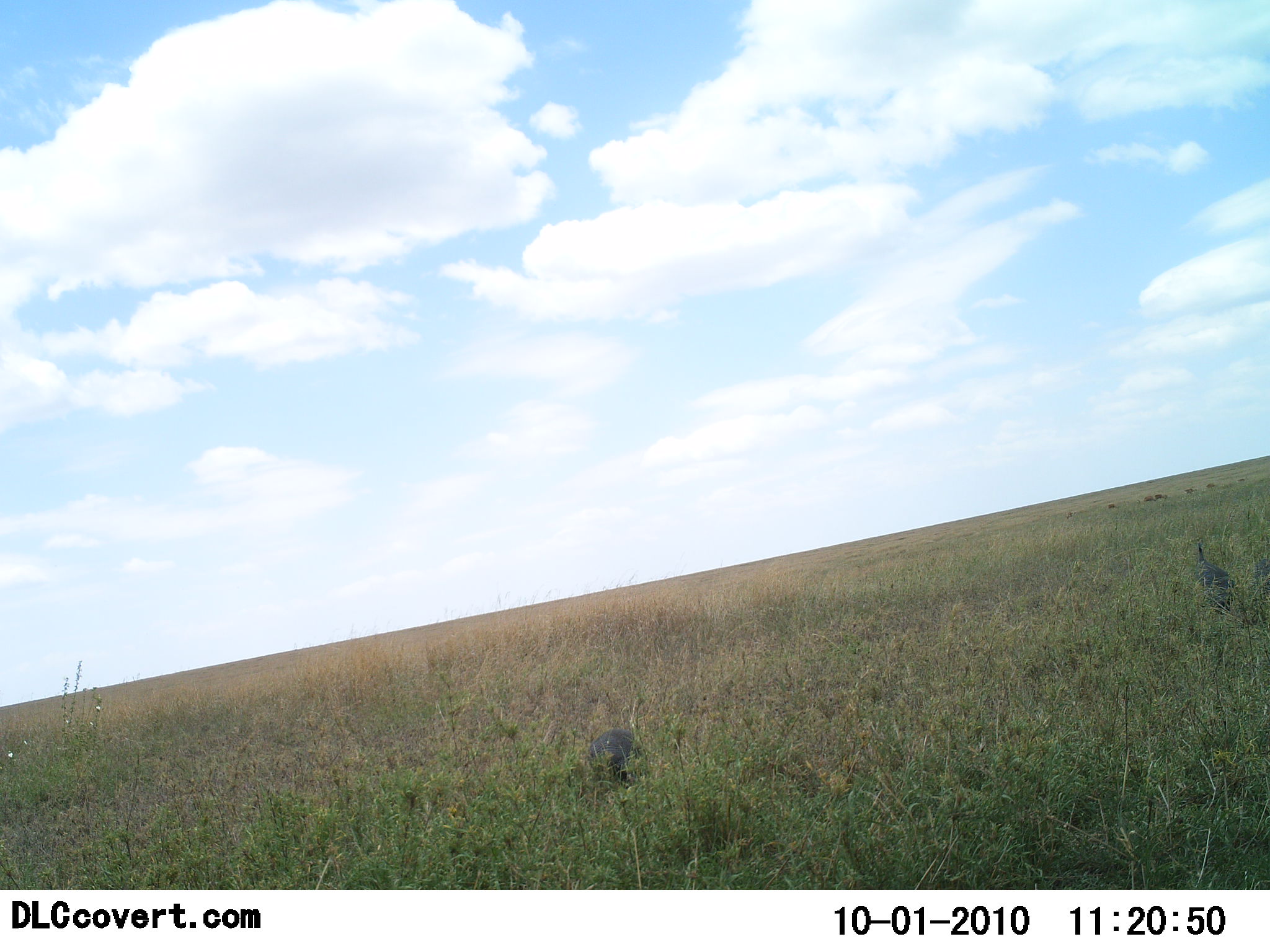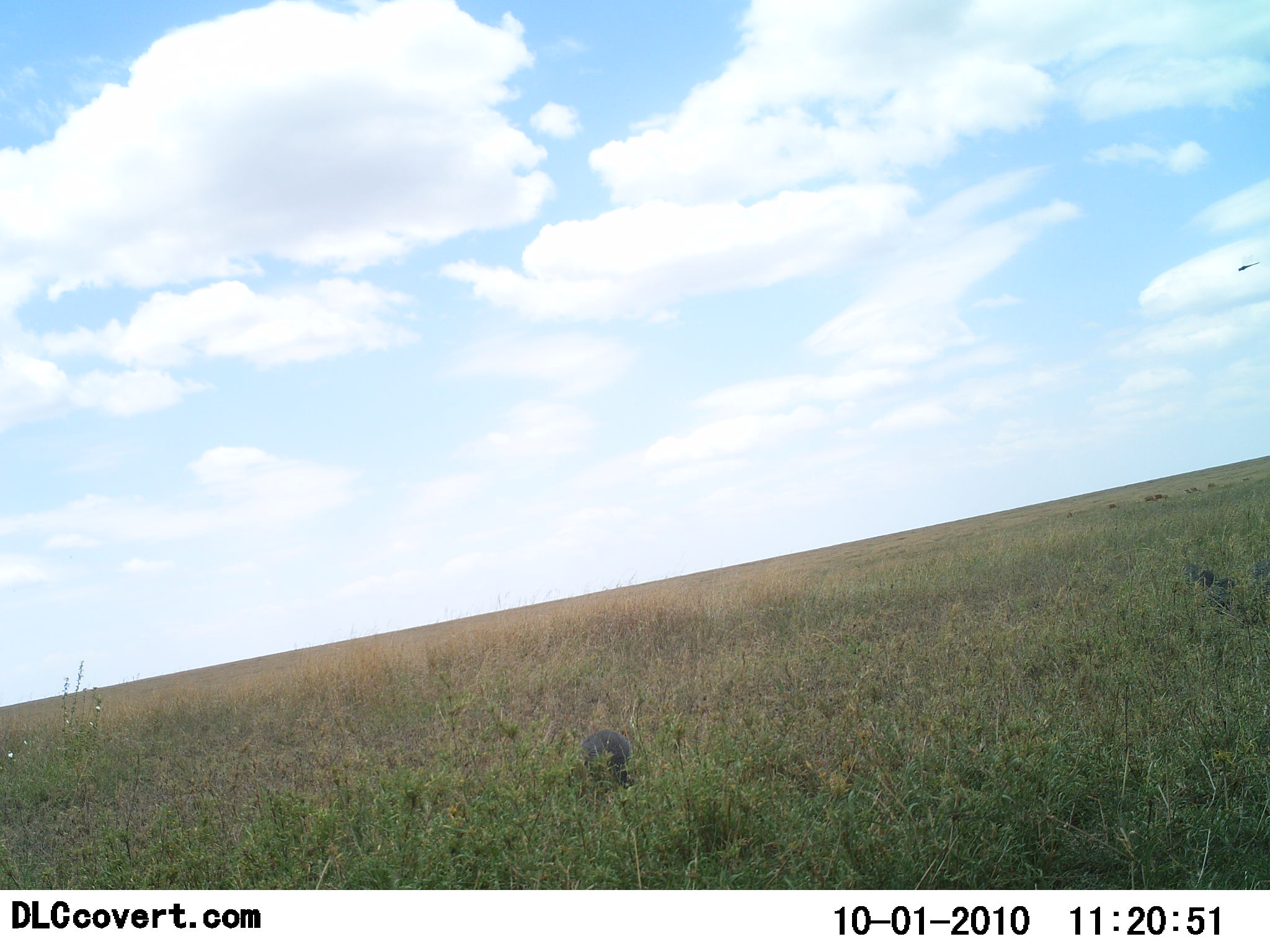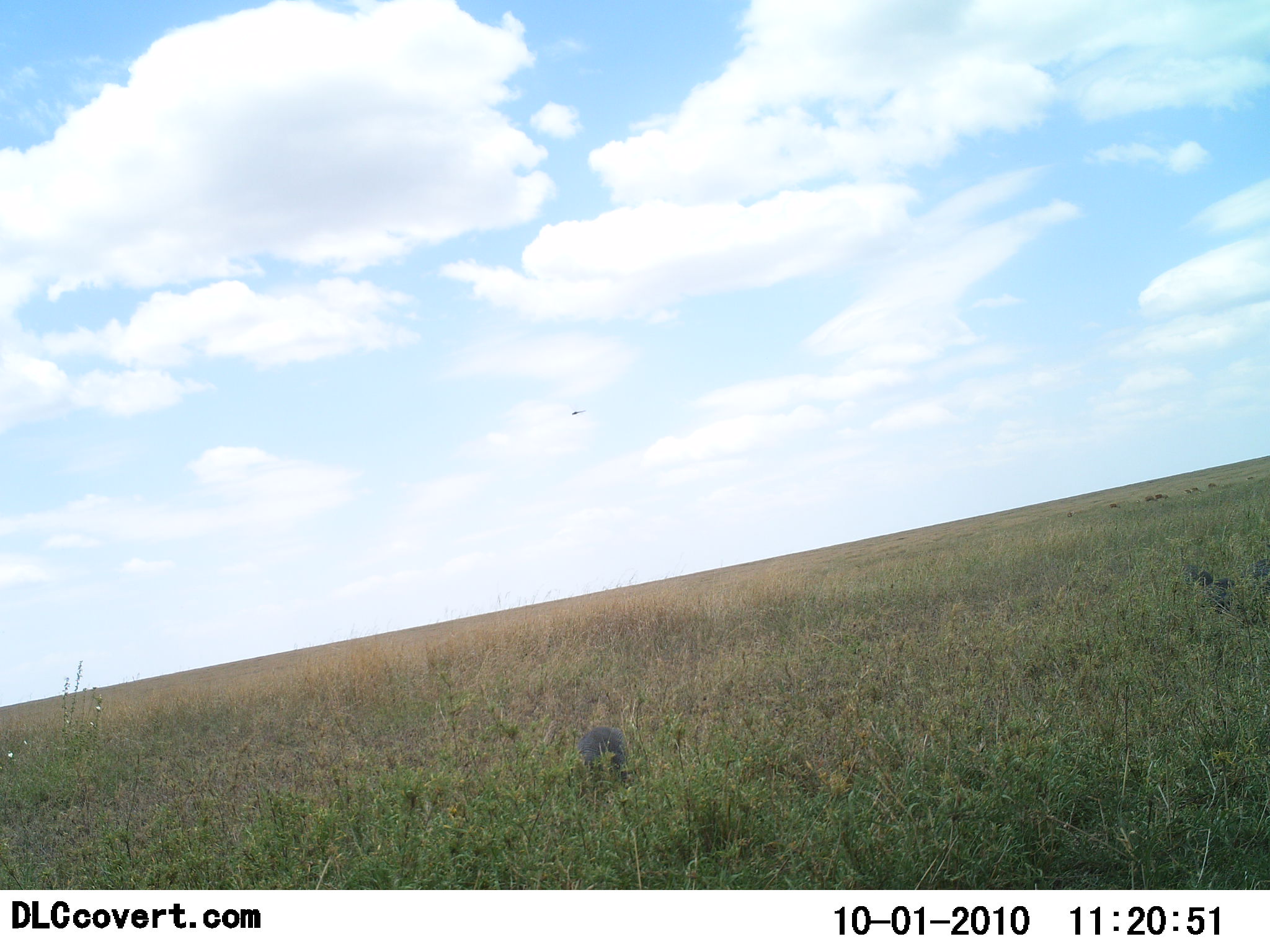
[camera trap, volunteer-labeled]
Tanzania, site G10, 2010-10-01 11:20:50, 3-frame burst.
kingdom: Animalia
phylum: Chordata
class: Aves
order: Galliformes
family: Numididae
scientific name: Numididae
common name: guinea fowl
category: guineafowl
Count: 2.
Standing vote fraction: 29%.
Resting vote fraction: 6%.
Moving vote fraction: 41%.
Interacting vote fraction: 0%.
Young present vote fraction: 0%.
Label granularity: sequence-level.